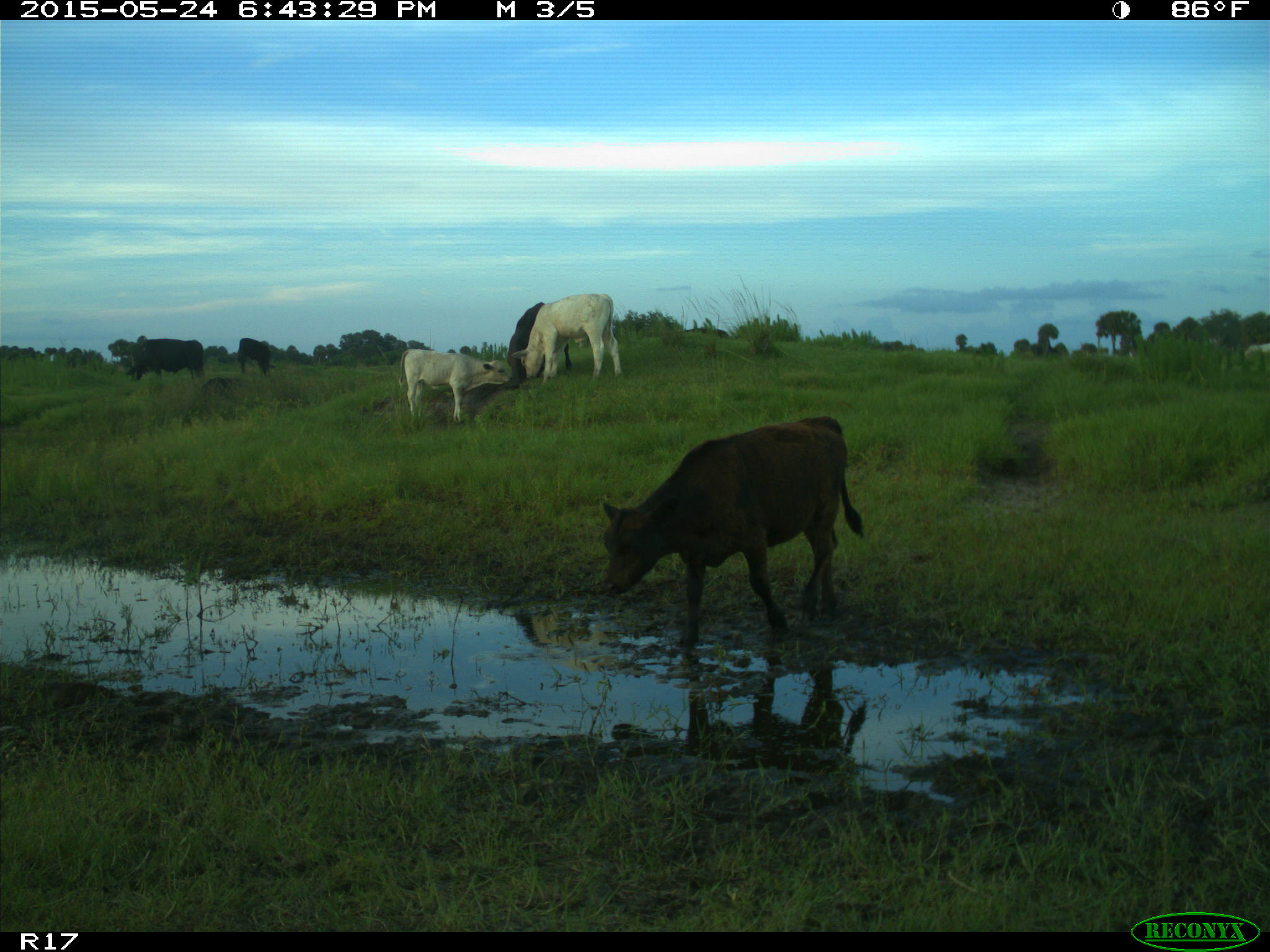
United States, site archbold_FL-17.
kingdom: Animalia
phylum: Chordata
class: Mammalia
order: Artiodactyla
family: Bovidae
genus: Bos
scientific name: Bos taurus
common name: domestic cow